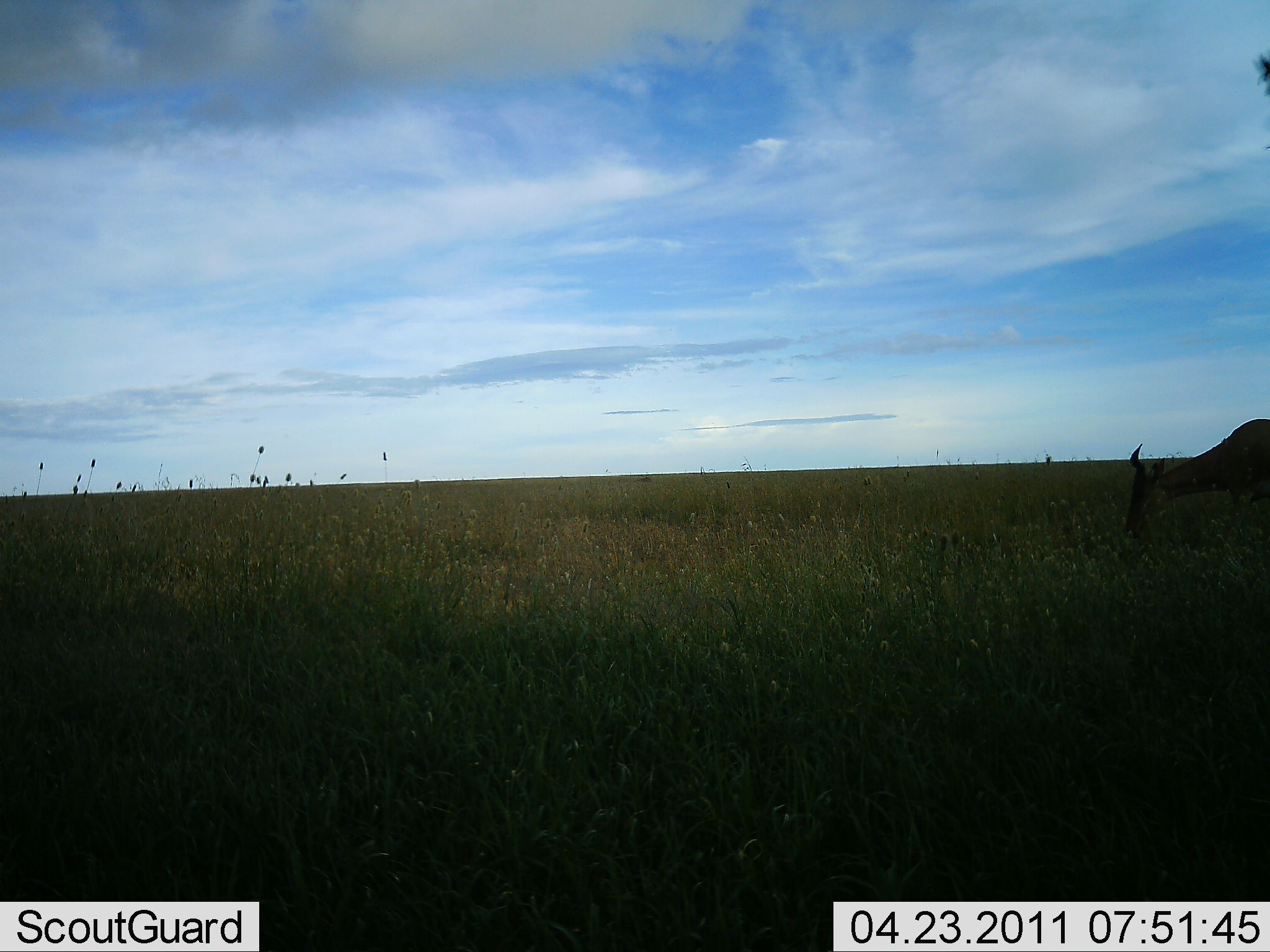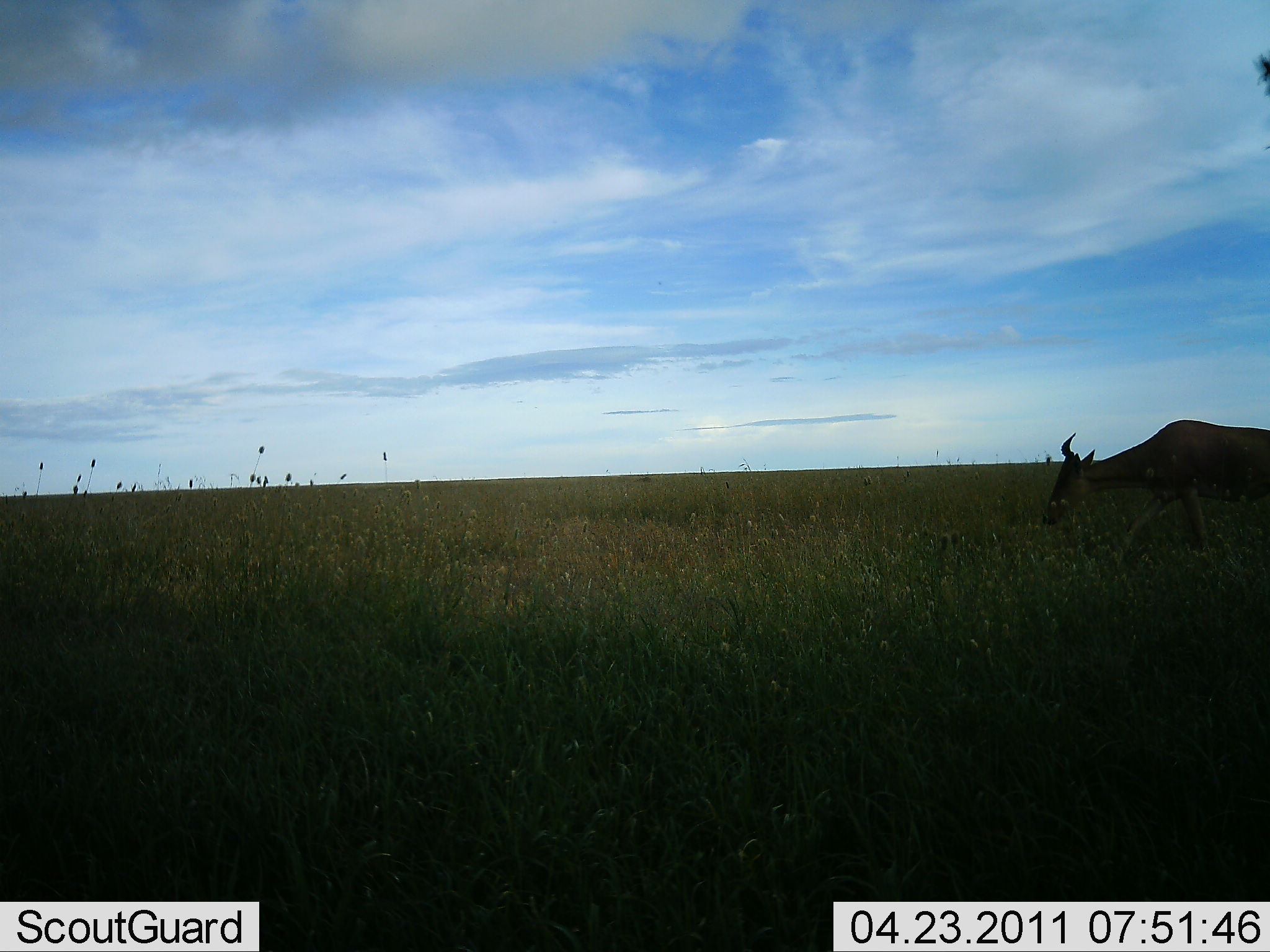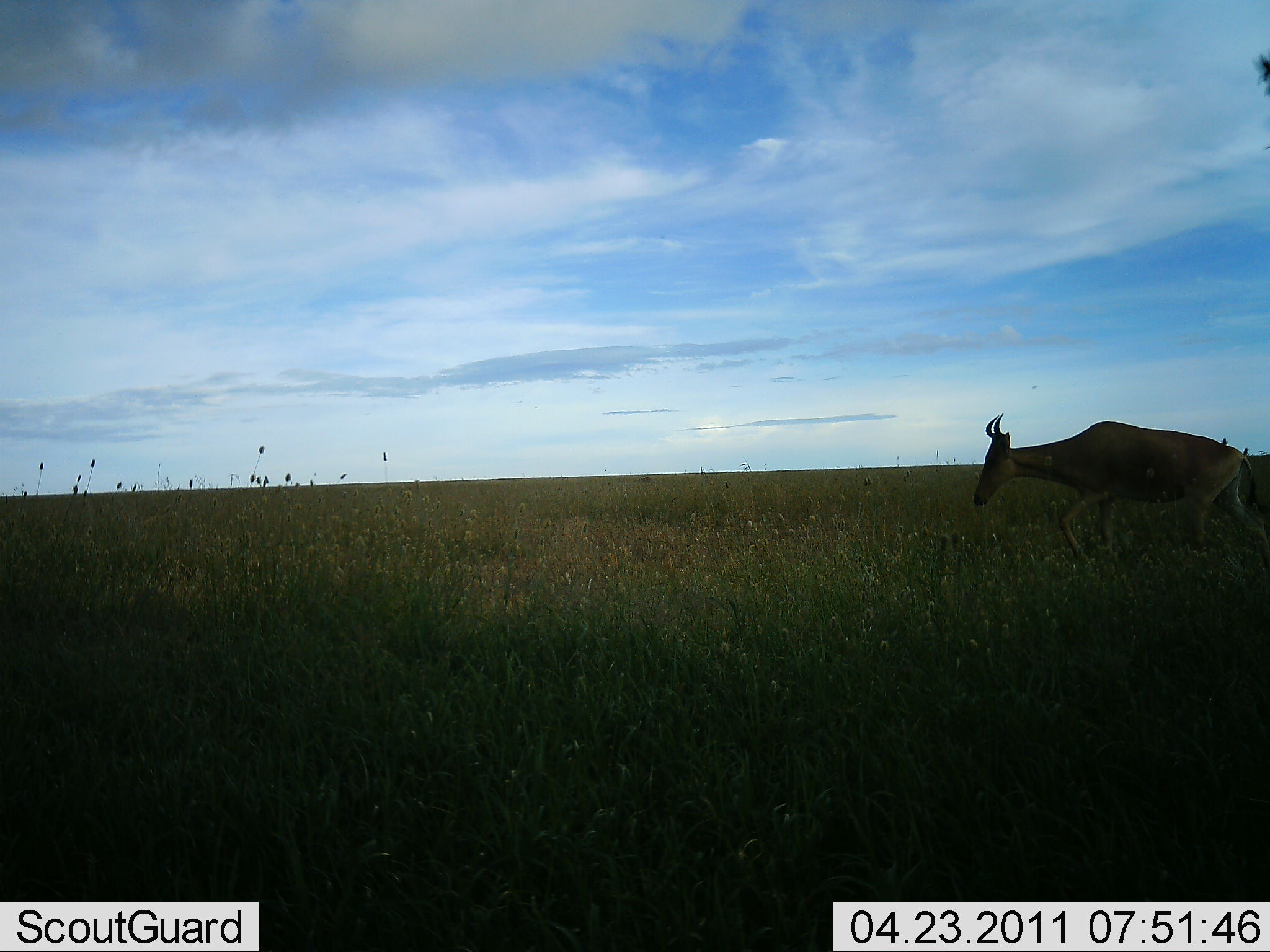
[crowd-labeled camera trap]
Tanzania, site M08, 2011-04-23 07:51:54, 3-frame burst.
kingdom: Animalia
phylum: Chordata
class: Mammalia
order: Artiodactyla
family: Bovidae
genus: Alcelaphus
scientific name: Alcelaphus buselaphus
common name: hartebeest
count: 1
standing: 8%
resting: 0%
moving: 92%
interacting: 0%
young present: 0%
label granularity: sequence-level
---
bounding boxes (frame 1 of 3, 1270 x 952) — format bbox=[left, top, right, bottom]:
animal: bbox=[1118, 418, 1270, 549]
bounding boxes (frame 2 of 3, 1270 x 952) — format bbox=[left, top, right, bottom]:
animal: bbox=[1038, 419, 1270, 576]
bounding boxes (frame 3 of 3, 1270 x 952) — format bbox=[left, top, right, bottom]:
animal: bbox=[972, 410, 1269, 560]